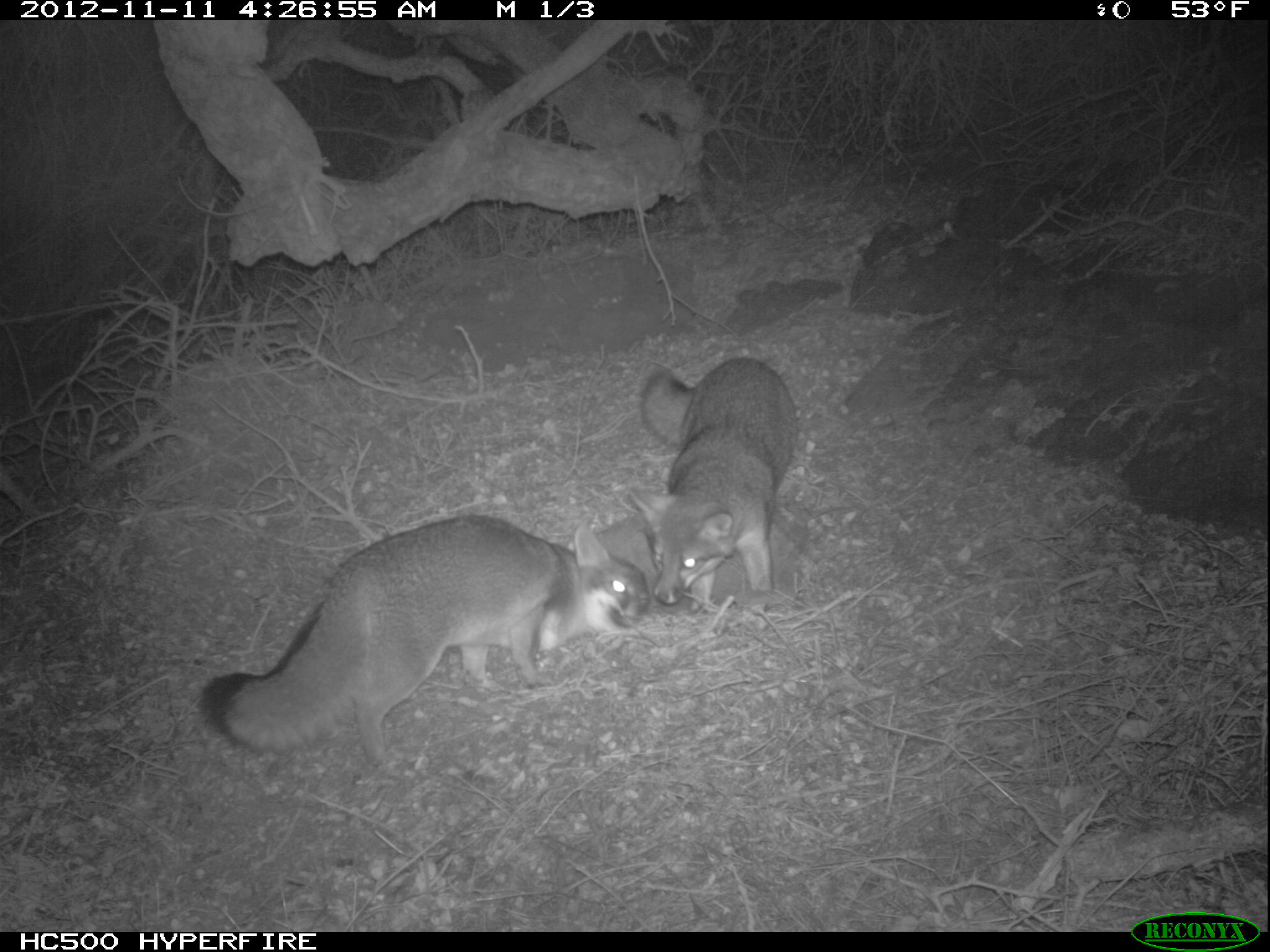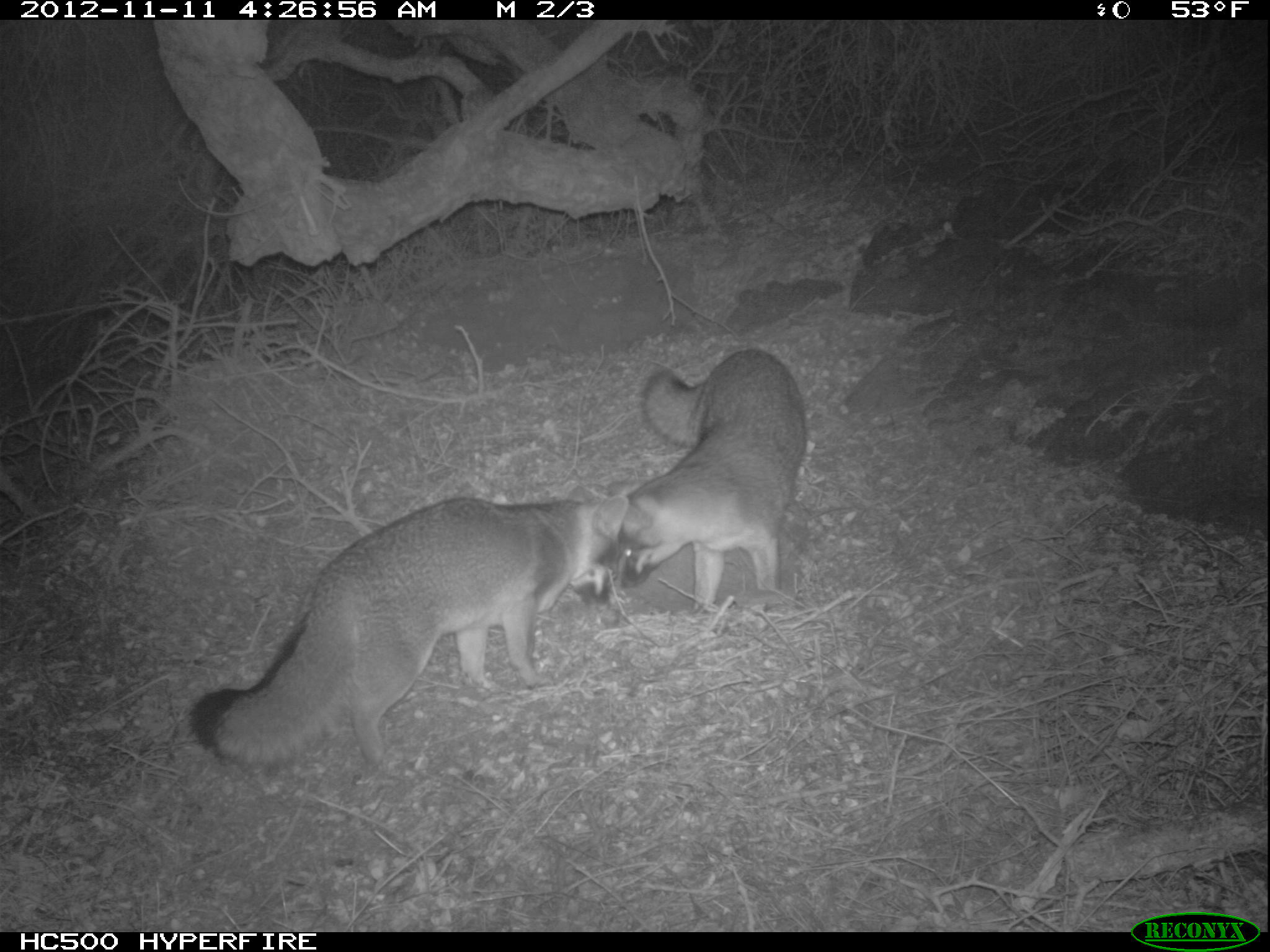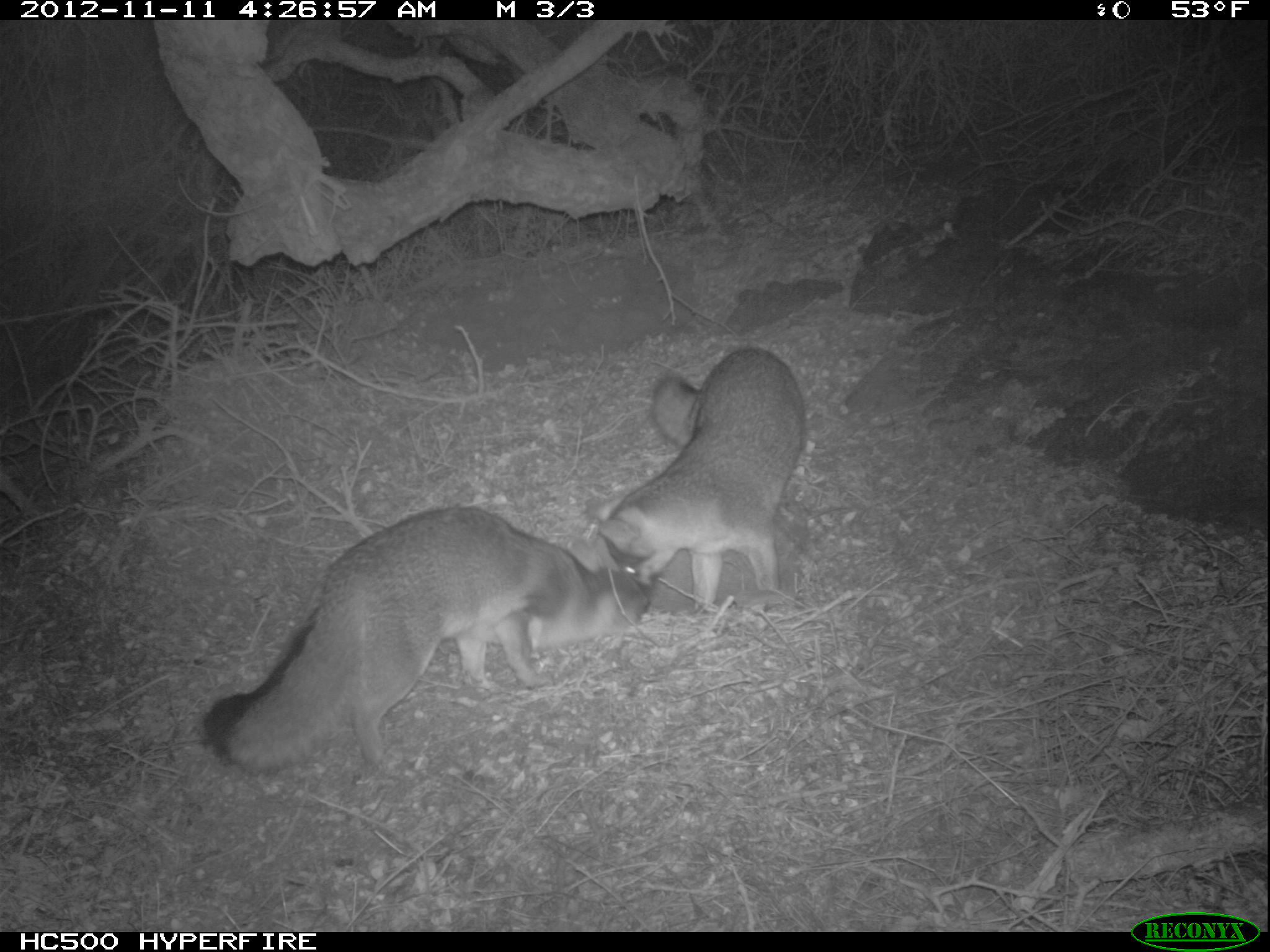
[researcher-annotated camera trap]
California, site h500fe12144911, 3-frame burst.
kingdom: Animalia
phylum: Chordata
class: Mammalia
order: Carnivora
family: Canidae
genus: Urocyon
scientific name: Urocyon littoralis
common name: island fox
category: fox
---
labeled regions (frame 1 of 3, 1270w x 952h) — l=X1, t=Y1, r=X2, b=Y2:
fox: l=197, t=513, r=648, b=770; l=628, t=356, r=797, b=617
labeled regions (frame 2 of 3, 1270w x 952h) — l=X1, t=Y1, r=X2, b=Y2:
fox: l=187, t=482, r=629, b=762; l=616, t=348, r=806, b=614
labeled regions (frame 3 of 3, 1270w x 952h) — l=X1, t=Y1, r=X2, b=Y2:
fox: l=203, t=506, r=644, b=773; l=600, t=345, r=806, b=628